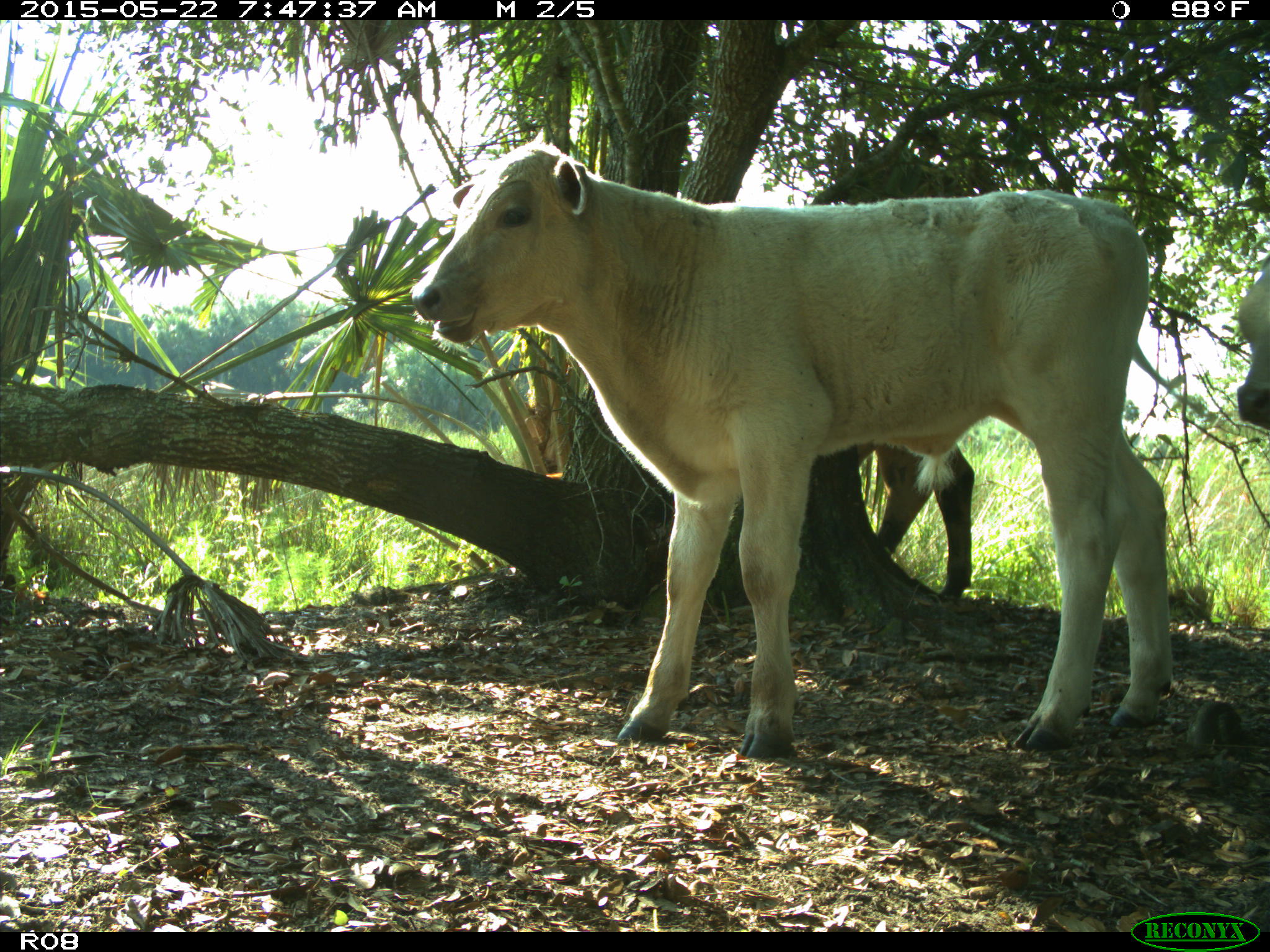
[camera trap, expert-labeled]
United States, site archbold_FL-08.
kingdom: Animalia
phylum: Chordata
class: Mammalia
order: Artiodactyla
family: Bovidae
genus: Bos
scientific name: Bos taurus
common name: domestic cow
Bos taurus (domestic cow).